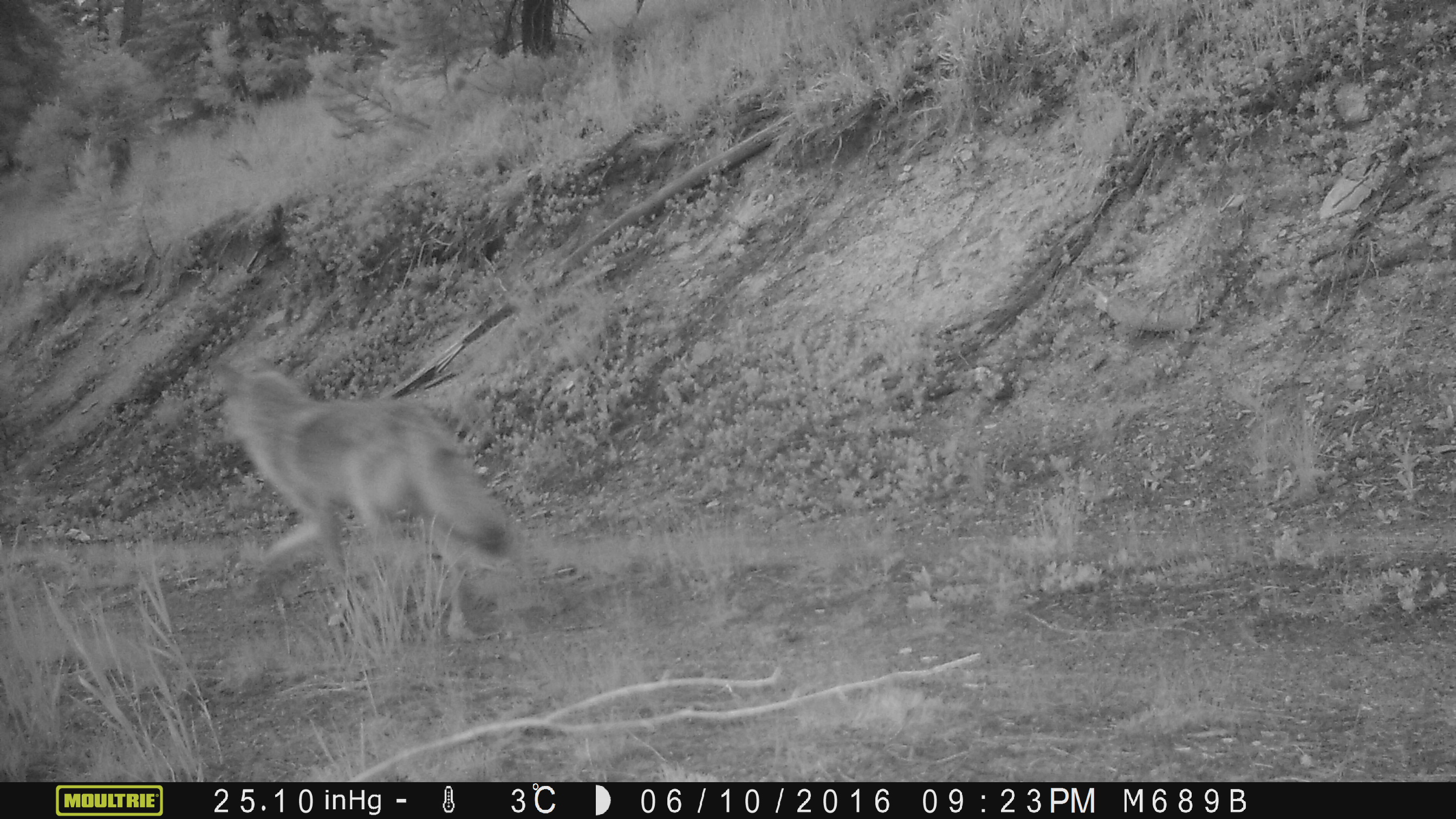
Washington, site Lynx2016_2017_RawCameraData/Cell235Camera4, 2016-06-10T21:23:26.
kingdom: Animalia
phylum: Chordata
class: Mammalia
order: Carnivora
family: Canidae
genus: Canis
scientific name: Canis latrans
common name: coyote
Canis latrans (coyote). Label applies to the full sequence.